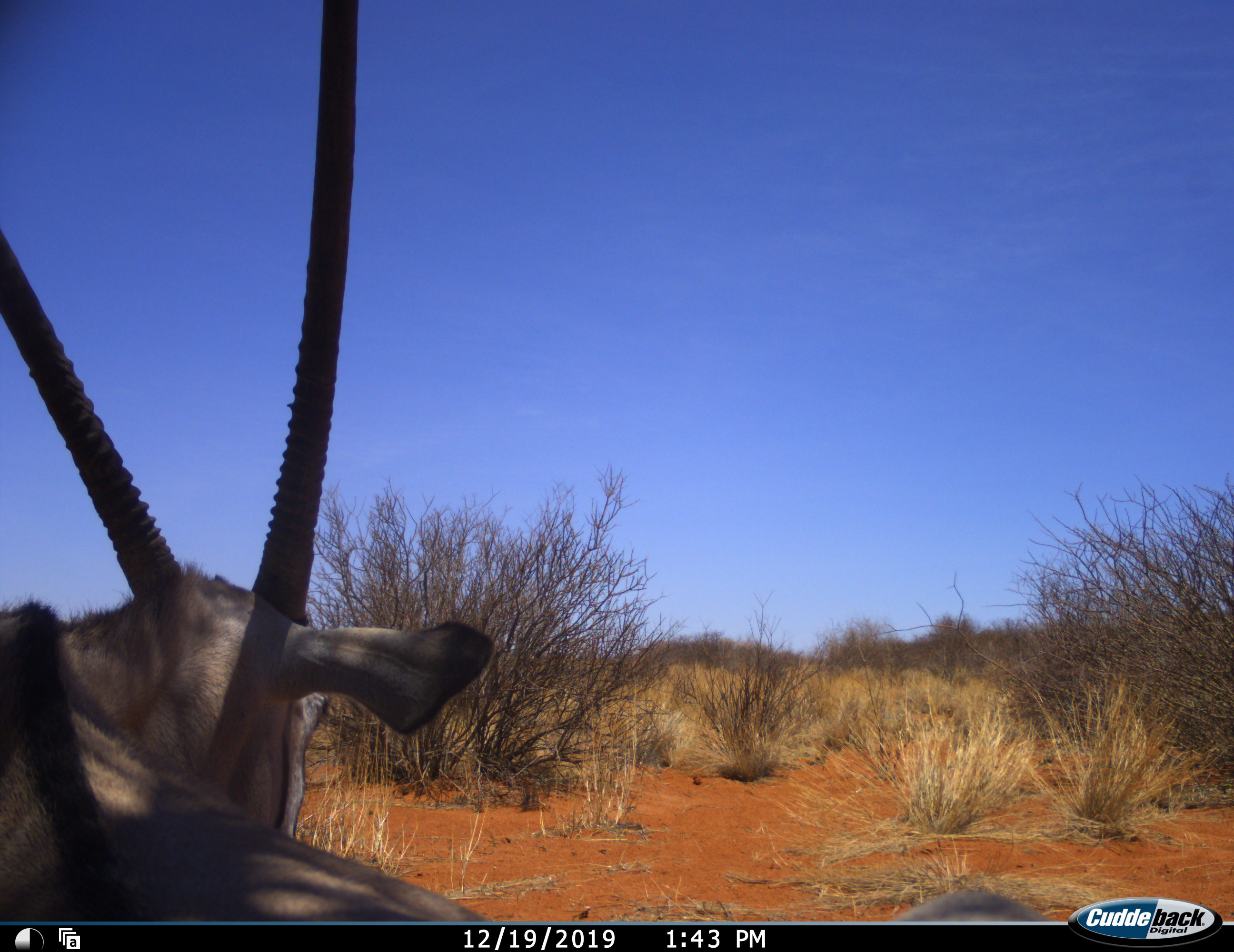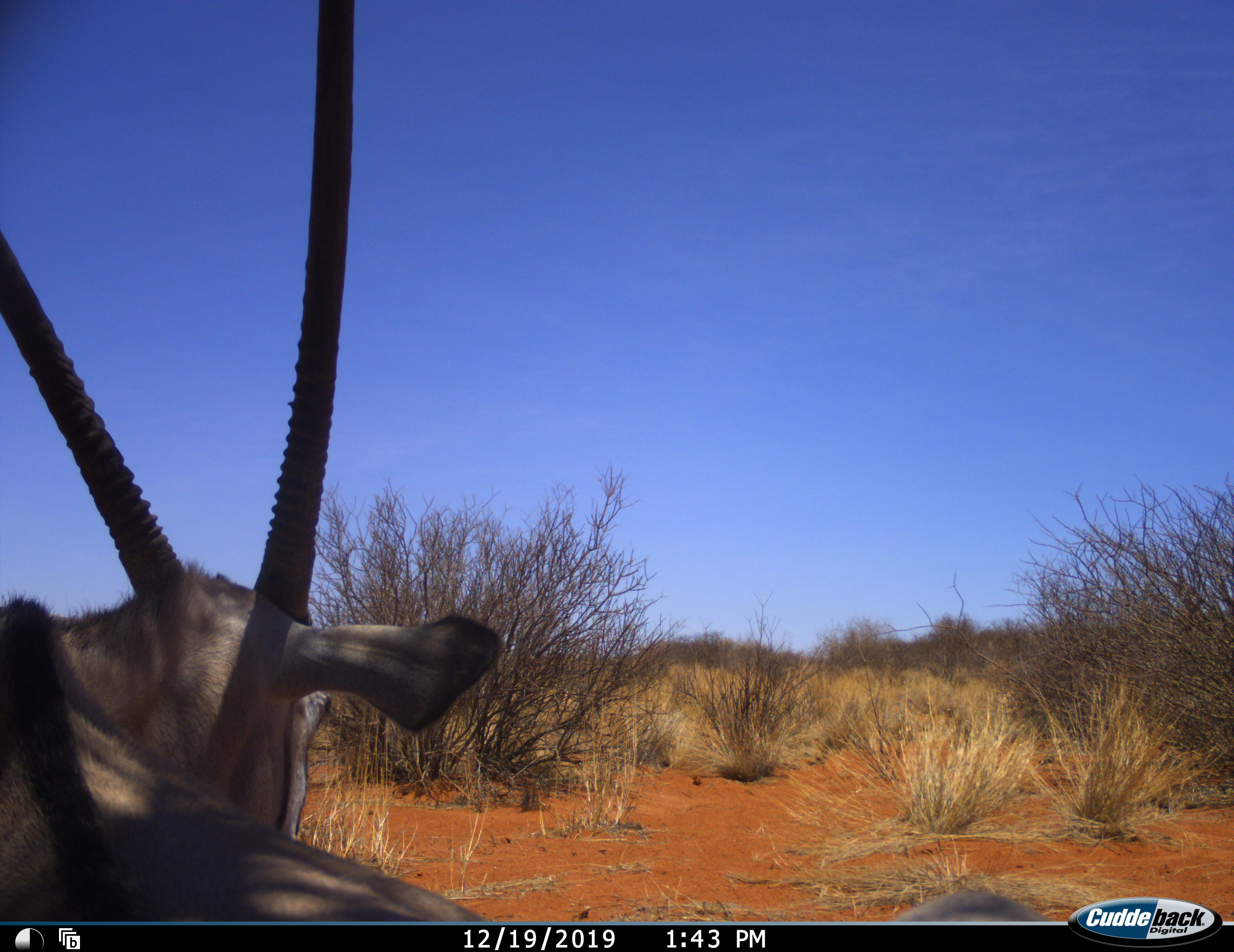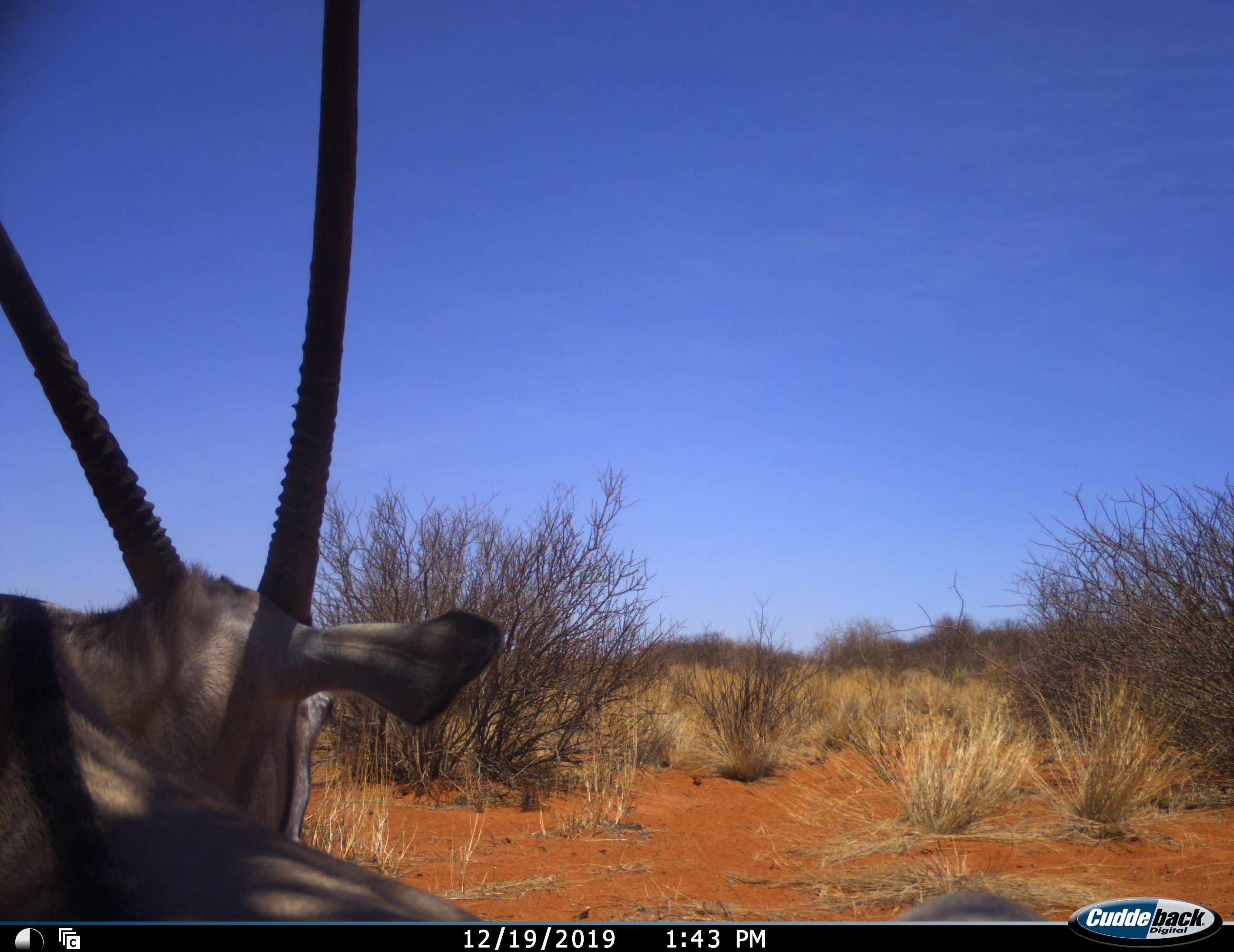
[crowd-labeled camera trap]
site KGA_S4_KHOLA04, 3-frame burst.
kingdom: Animalia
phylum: Chordata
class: Mammalia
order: Artiodactyla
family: Bovidae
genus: Oryx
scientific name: Oryx gazella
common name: gemsbok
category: oryx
Oryx (gemsbok) (Oryx gazella), count 1. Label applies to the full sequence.